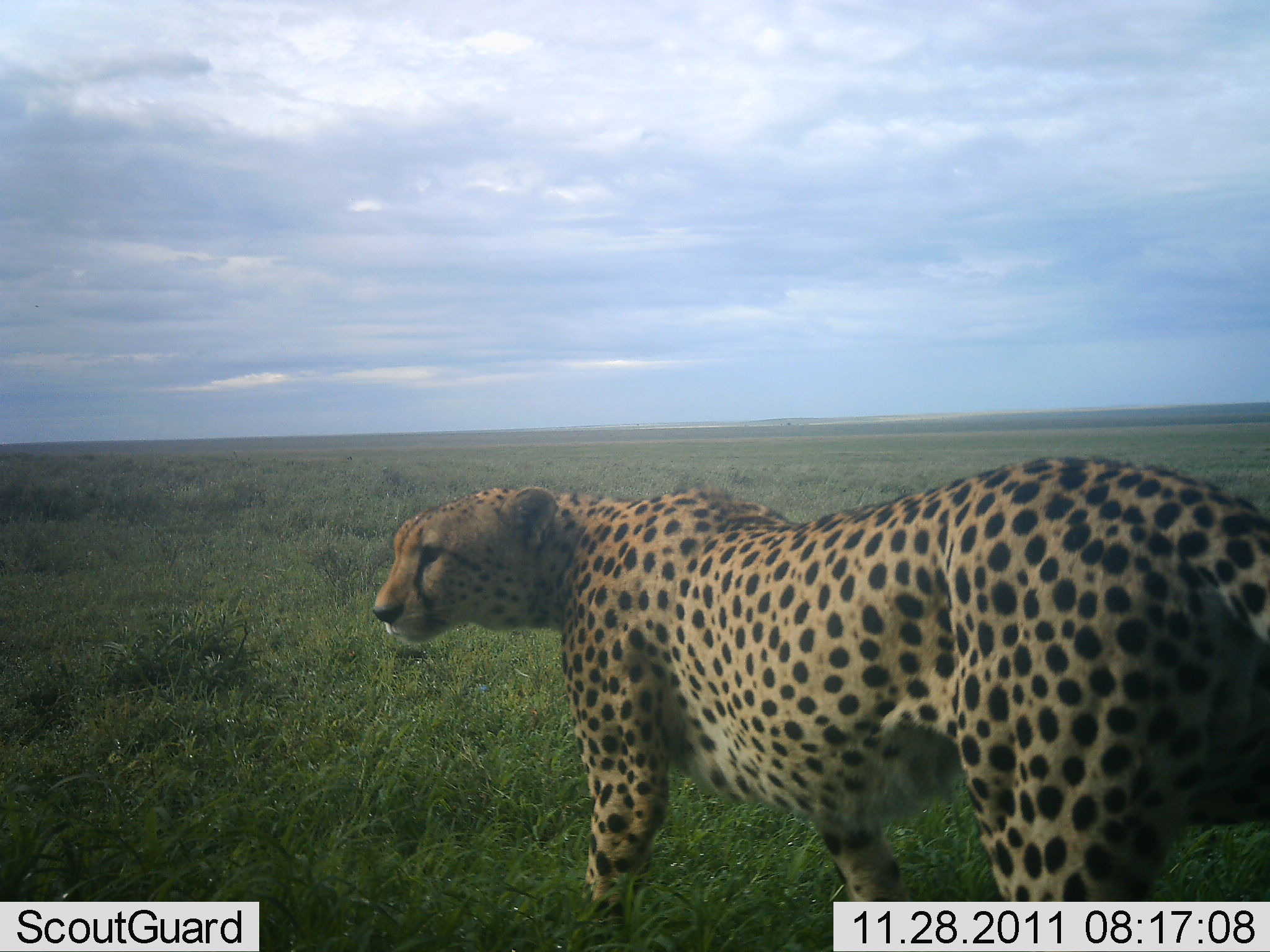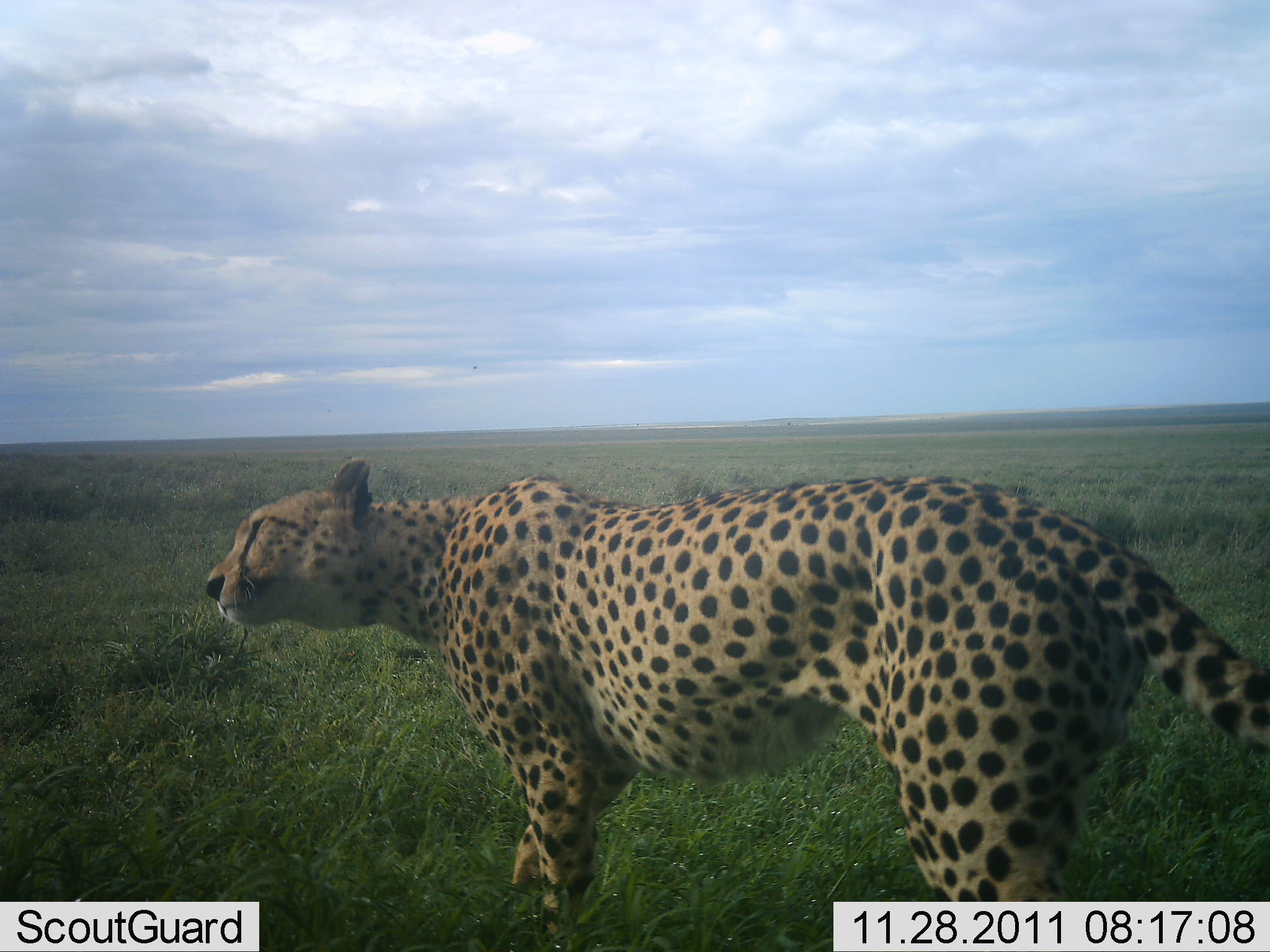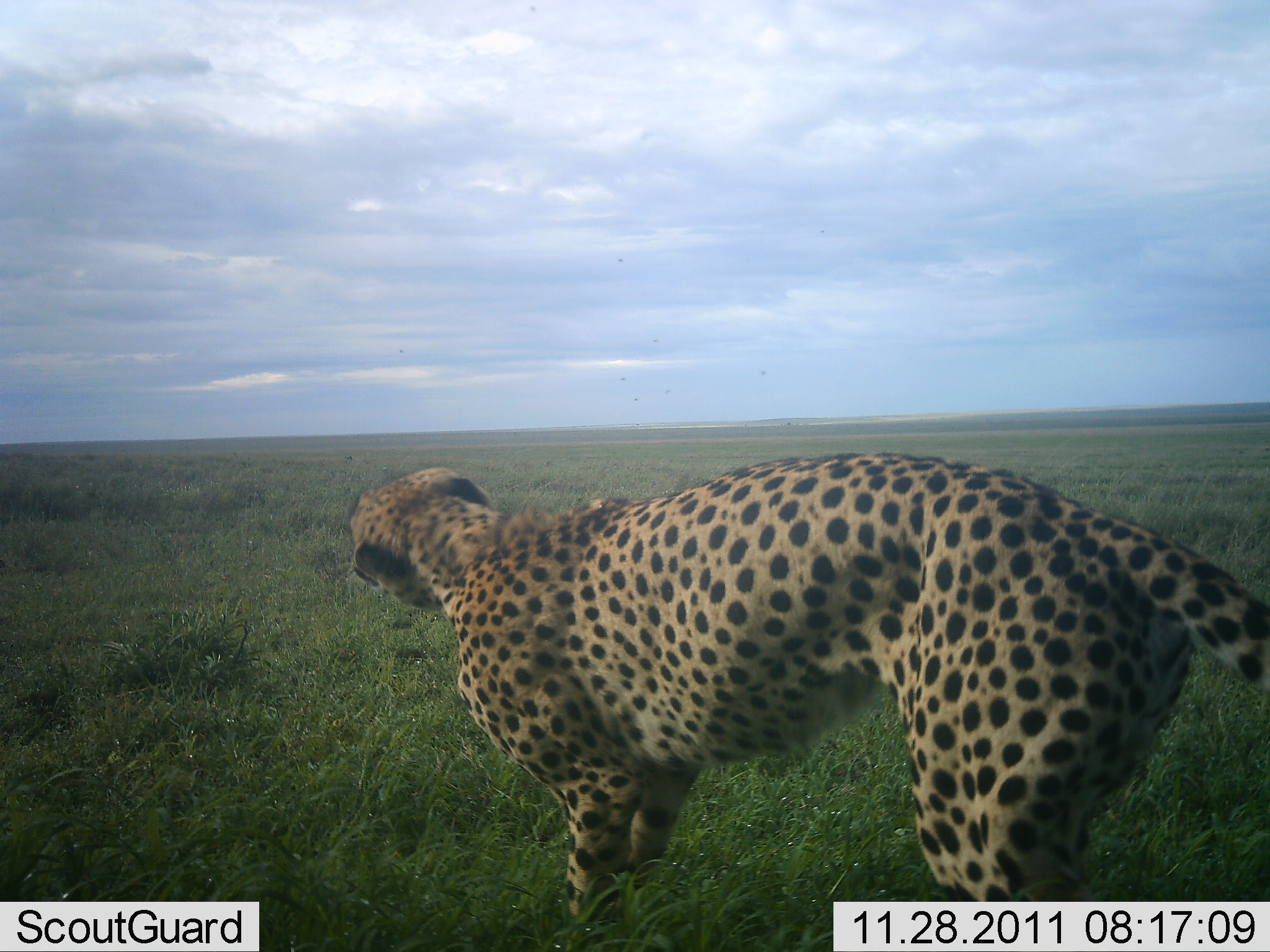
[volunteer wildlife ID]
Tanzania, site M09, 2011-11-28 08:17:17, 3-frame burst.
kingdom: Animalia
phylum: Chordata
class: Mammalia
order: Carnivora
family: Felidae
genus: Acinonyx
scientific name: Acinonyx jubatus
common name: cheetah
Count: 1.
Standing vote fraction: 32%.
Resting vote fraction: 0%.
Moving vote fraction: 68%.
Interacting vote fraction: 0%.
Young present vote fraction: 0%.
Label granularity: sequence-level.